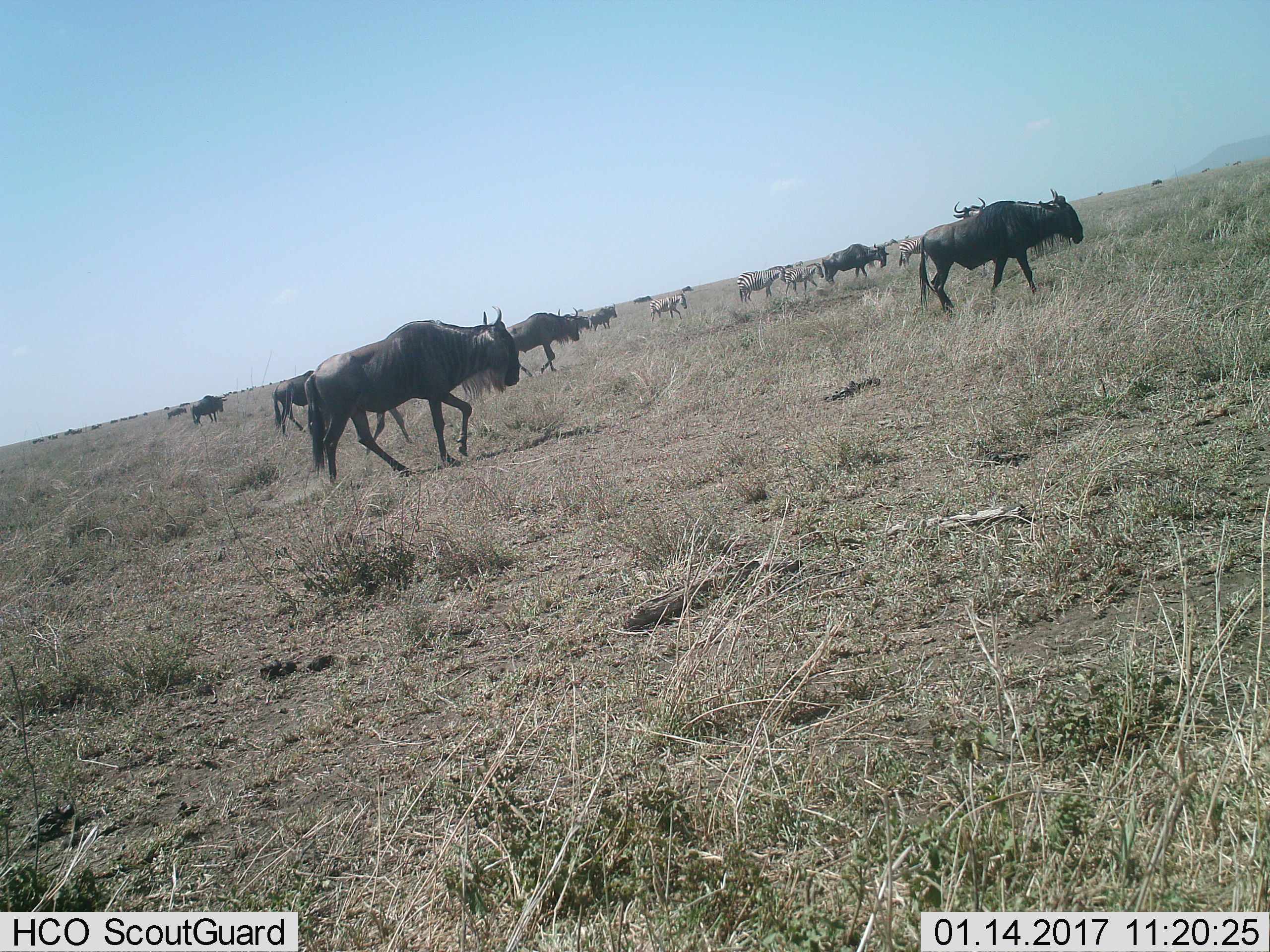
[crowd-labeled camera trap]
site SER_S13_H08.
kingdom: Animalia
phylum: Chordata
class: Mammalia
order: Artiodactyla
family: Bovidae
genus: Connochaetes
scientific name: Connochaetes taurinus taurinus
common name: blue wildebeest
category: wildebeestblue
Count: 11-50.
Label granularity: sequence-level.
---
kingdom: Animalia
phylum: Chordata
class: Mammalia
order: Perissodactyla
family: Equidae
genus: Equus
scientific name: Equus quagga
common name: plains zebra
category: zebraplains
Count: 4.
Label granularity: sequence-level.